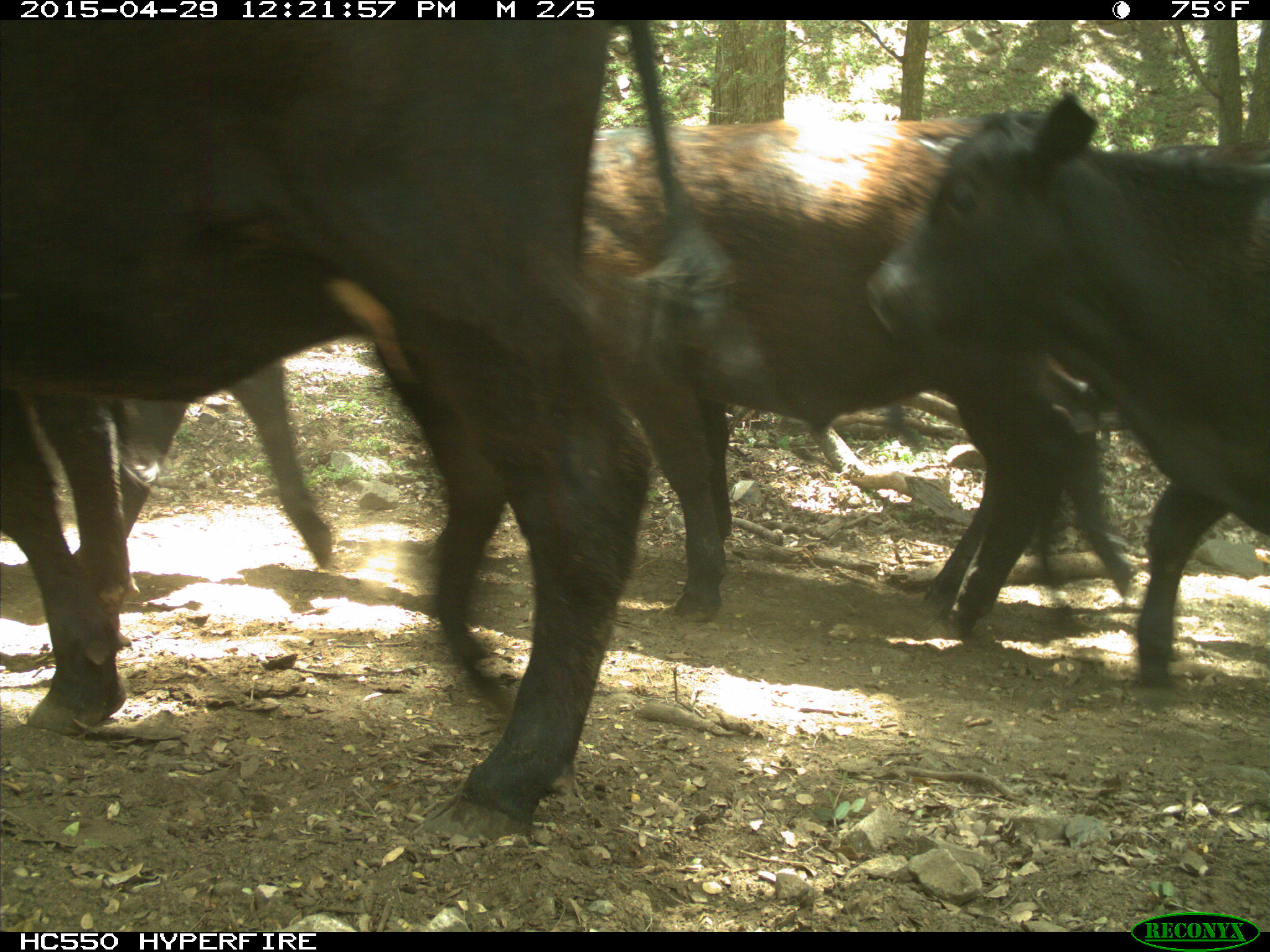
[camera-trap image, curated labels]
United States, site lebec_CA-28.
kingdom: Animalia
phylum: Chordata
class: Mammalia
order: Artiodactyla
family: Bovidae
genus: Bos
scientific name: Bos taurus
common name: domestic cow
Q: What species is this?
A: Bos taurus (domestic cow).